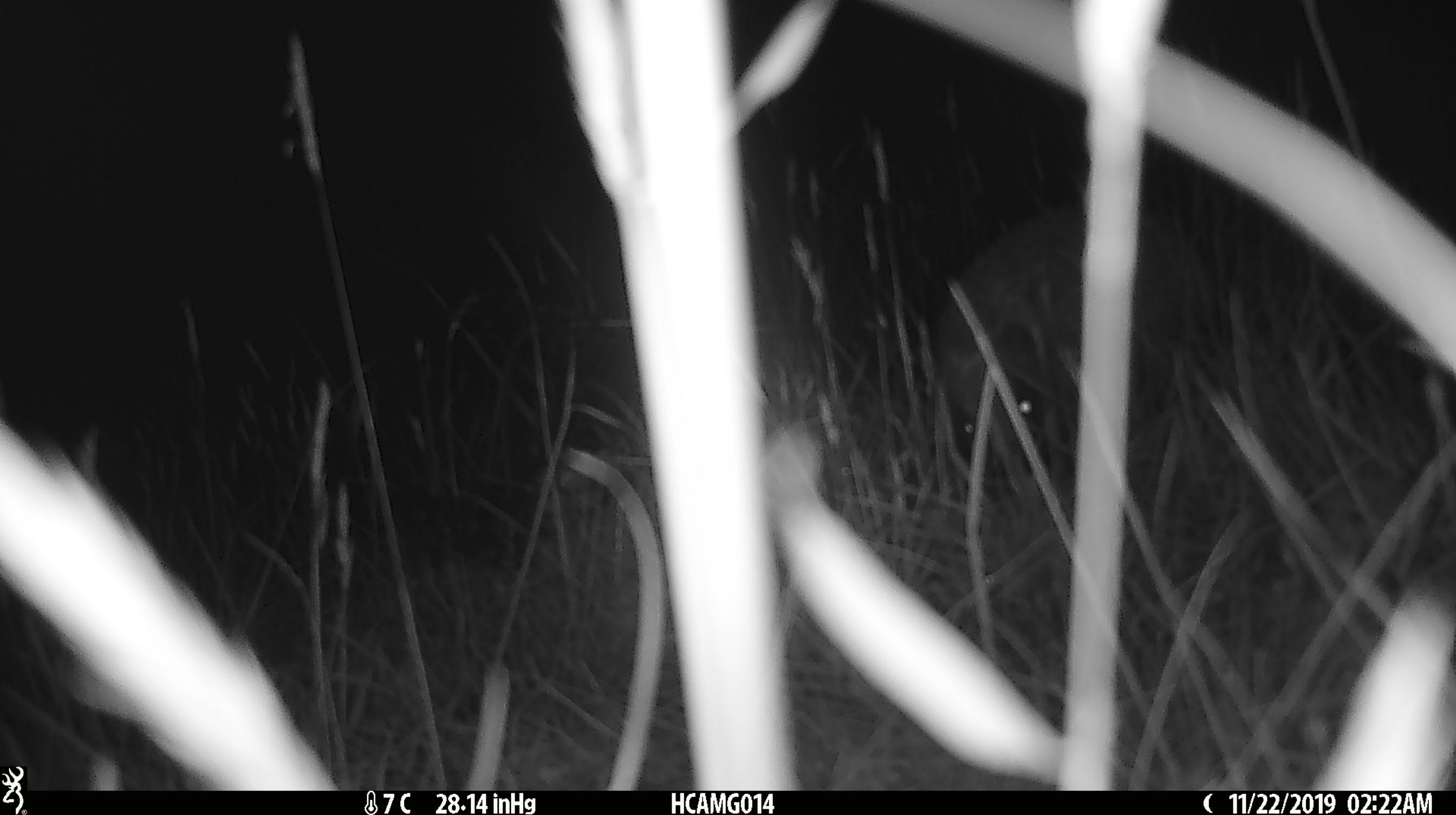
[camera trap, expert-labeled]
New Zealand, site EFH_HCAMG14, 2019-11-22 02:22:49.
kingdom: Animalia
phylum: Chordata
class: Mammalia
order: Eulipotyphla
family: Erinaceidae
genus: Erinaceus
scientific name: Erinaceus europaeus europaeus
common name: european hedgehog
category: hedgehog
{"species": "hedgehog (european hedgehog) (Erinaceus europaeus europaeus)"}